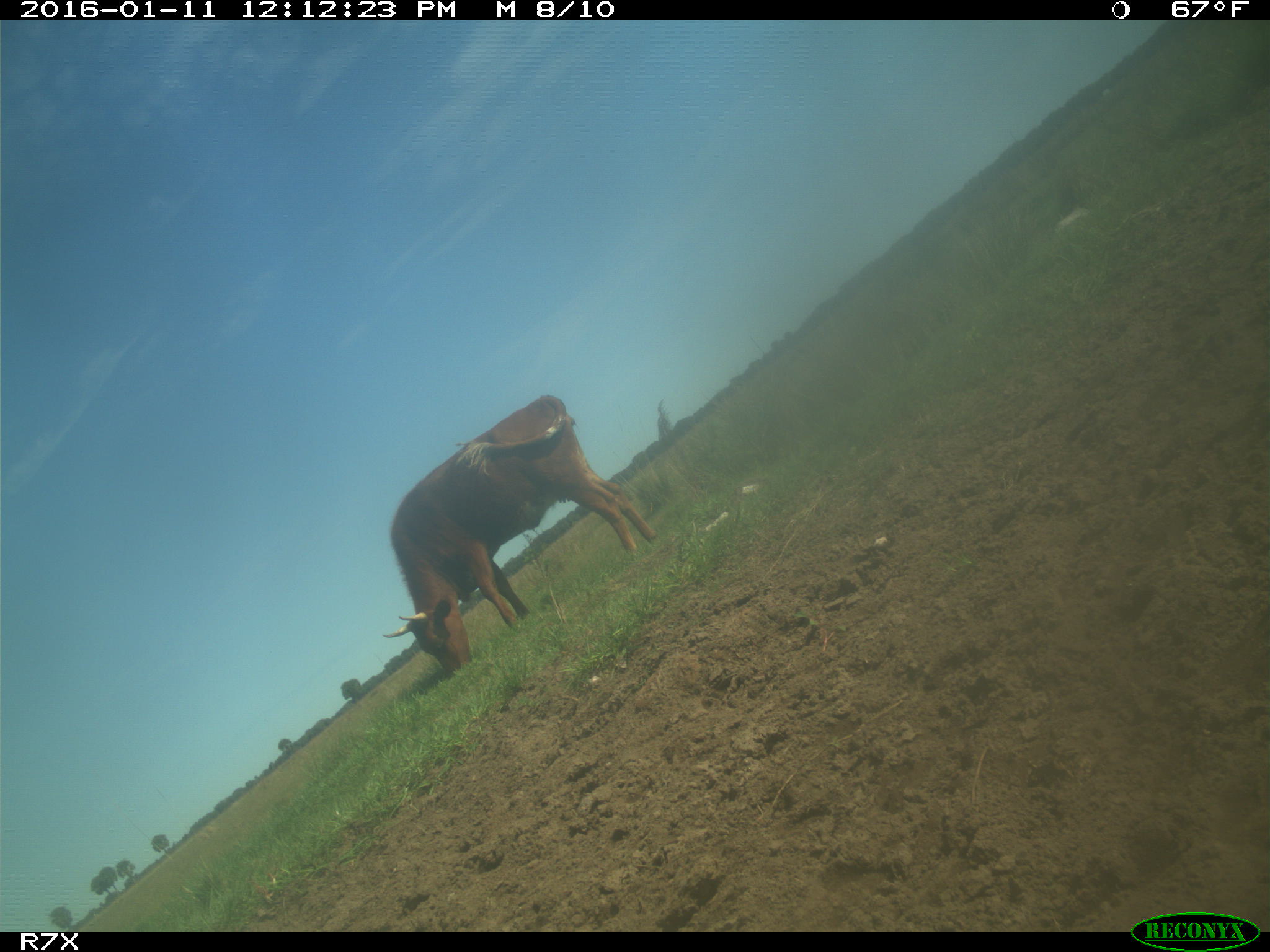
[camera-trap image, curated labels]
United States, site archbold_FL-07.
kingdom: Animalia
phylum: Chordata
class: Mammalia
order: Artiodactyla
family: Bovidae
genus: Bos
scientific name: Bos taurus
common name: domestic cow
Bos taurus (domestic cow).